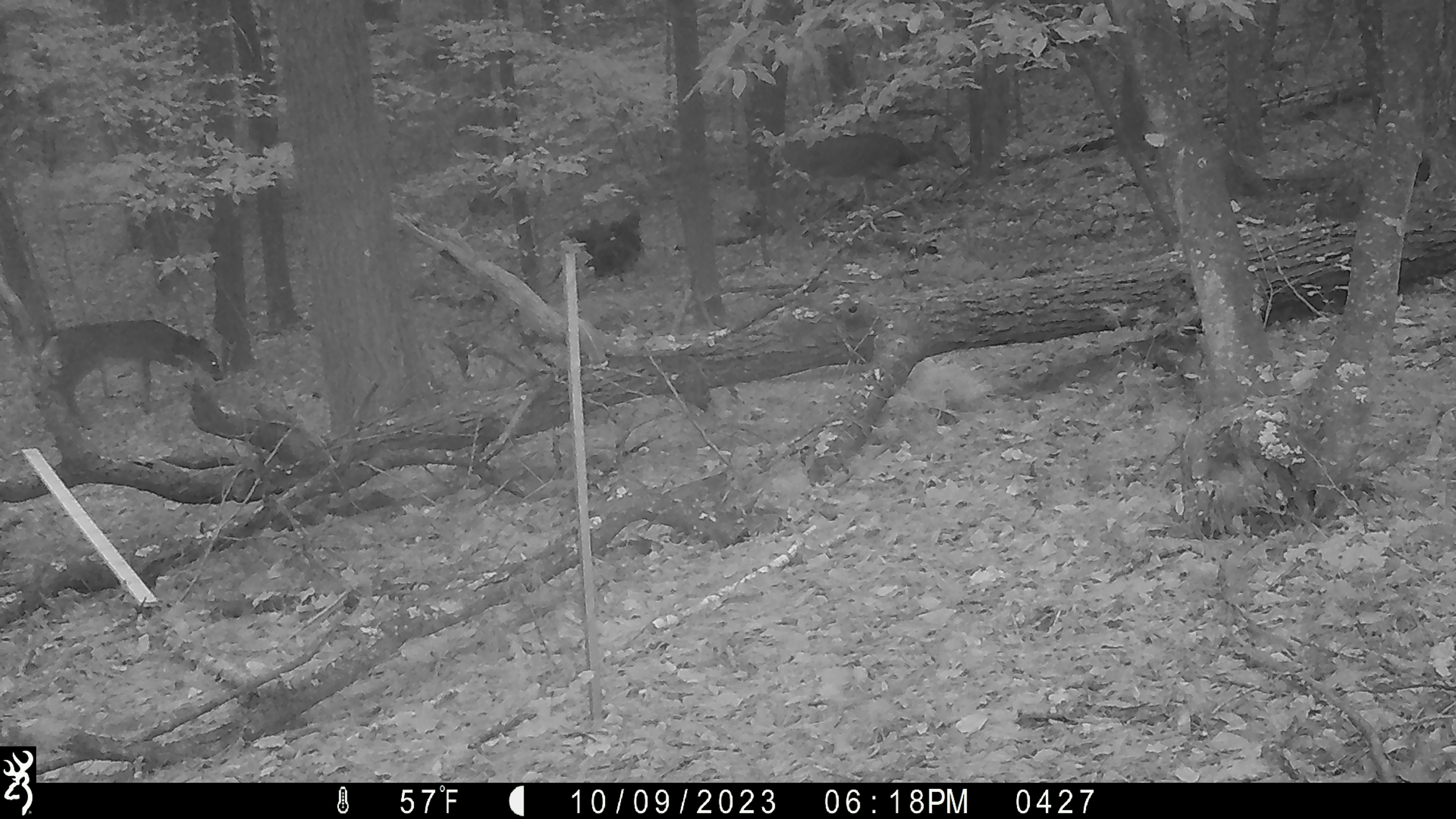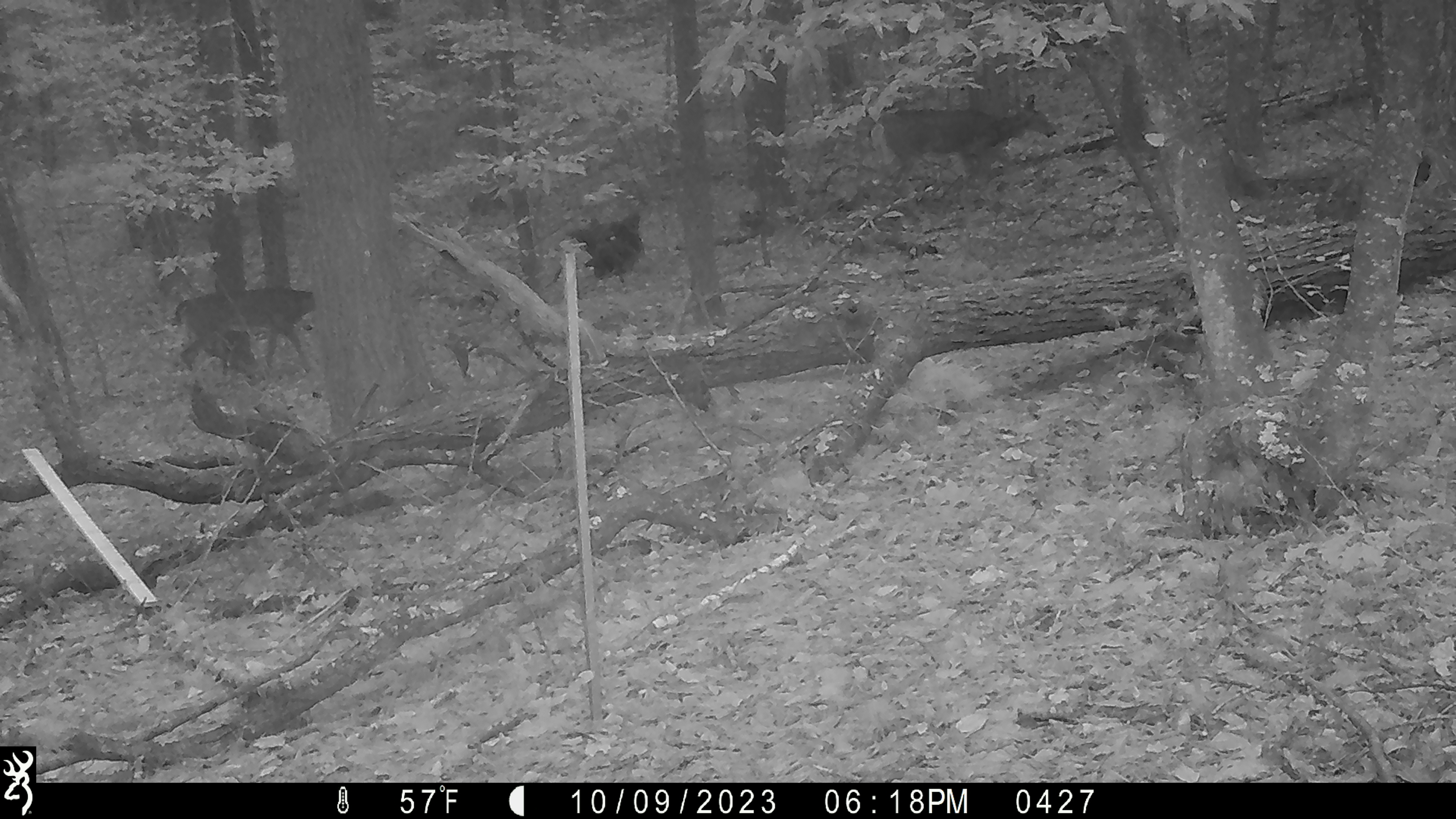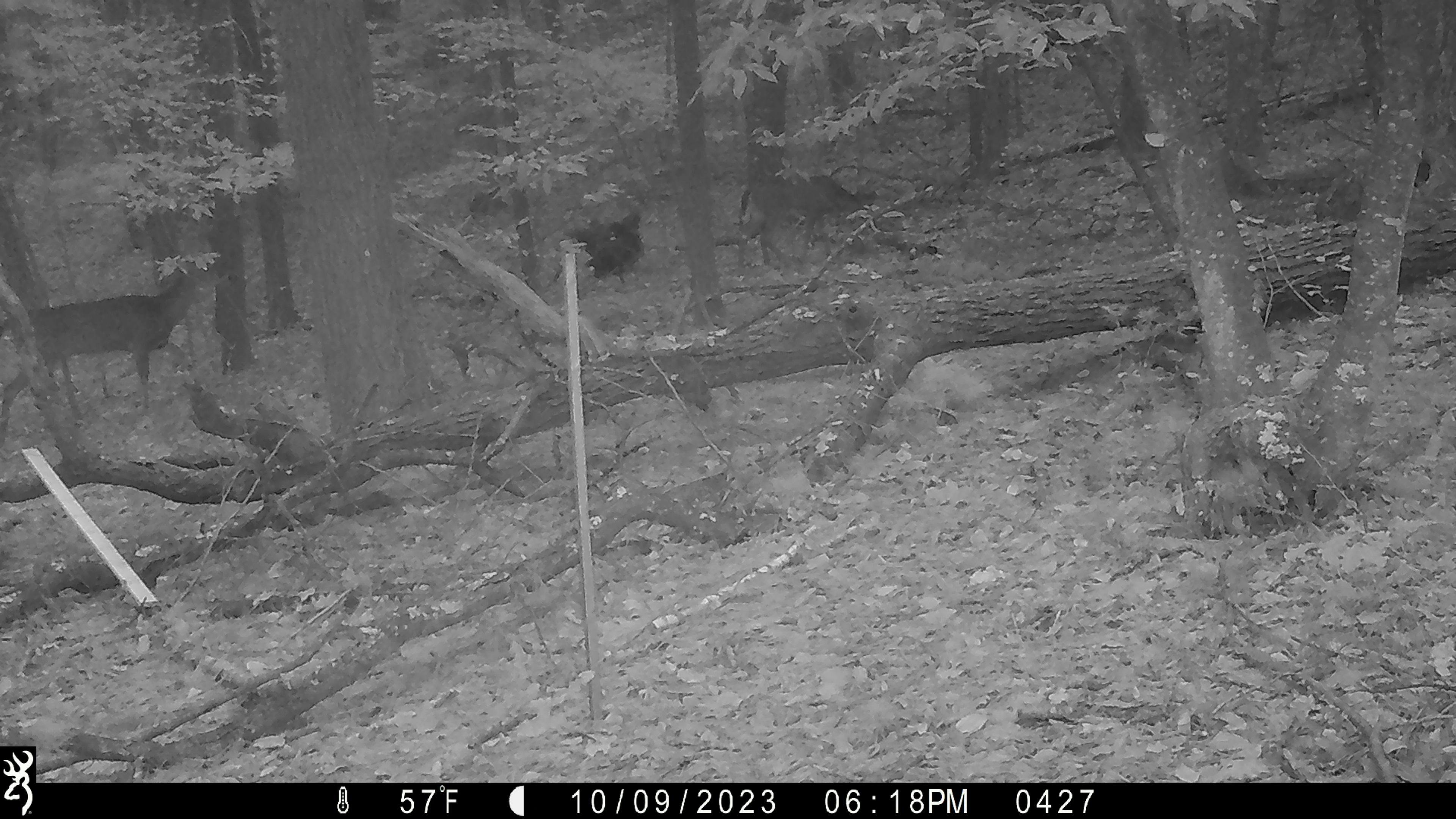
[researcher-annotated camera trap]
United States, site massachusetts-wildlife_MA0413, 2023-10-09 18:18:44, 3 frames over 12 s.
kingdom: Animalia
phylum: Chordata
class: Mammalia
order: Artiodactyla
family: Cervidae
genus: Odocoileus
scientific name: Odocoileus virginianus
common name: white-tailed deer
White-tailed deer (Odocoileus virginianus).